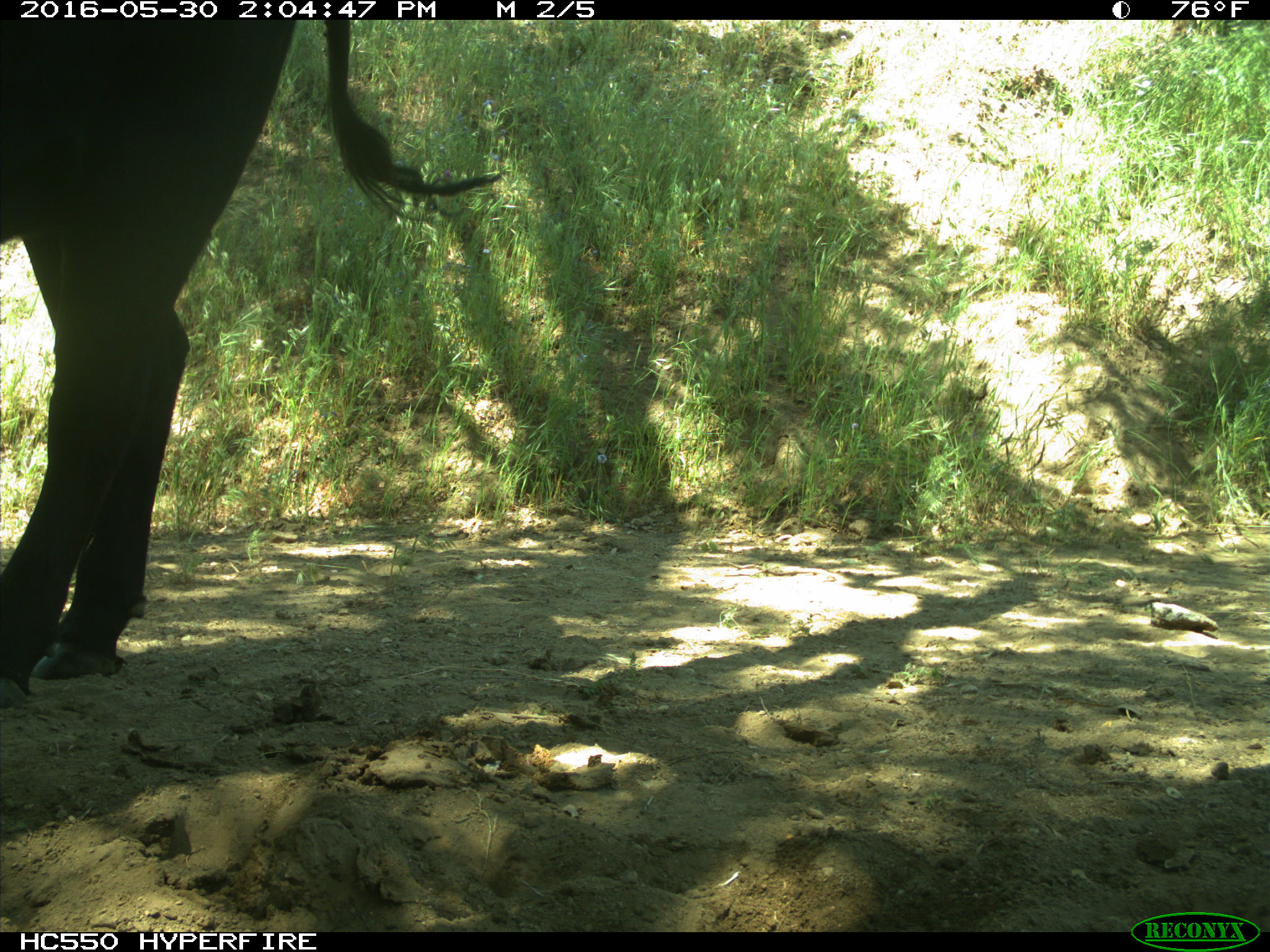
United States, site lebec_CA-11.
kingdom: Animalia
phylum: Chordata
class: Mammalia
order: Artiodactyla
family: Bovidae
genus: Bos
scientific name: Bos taurus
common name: domestic cow